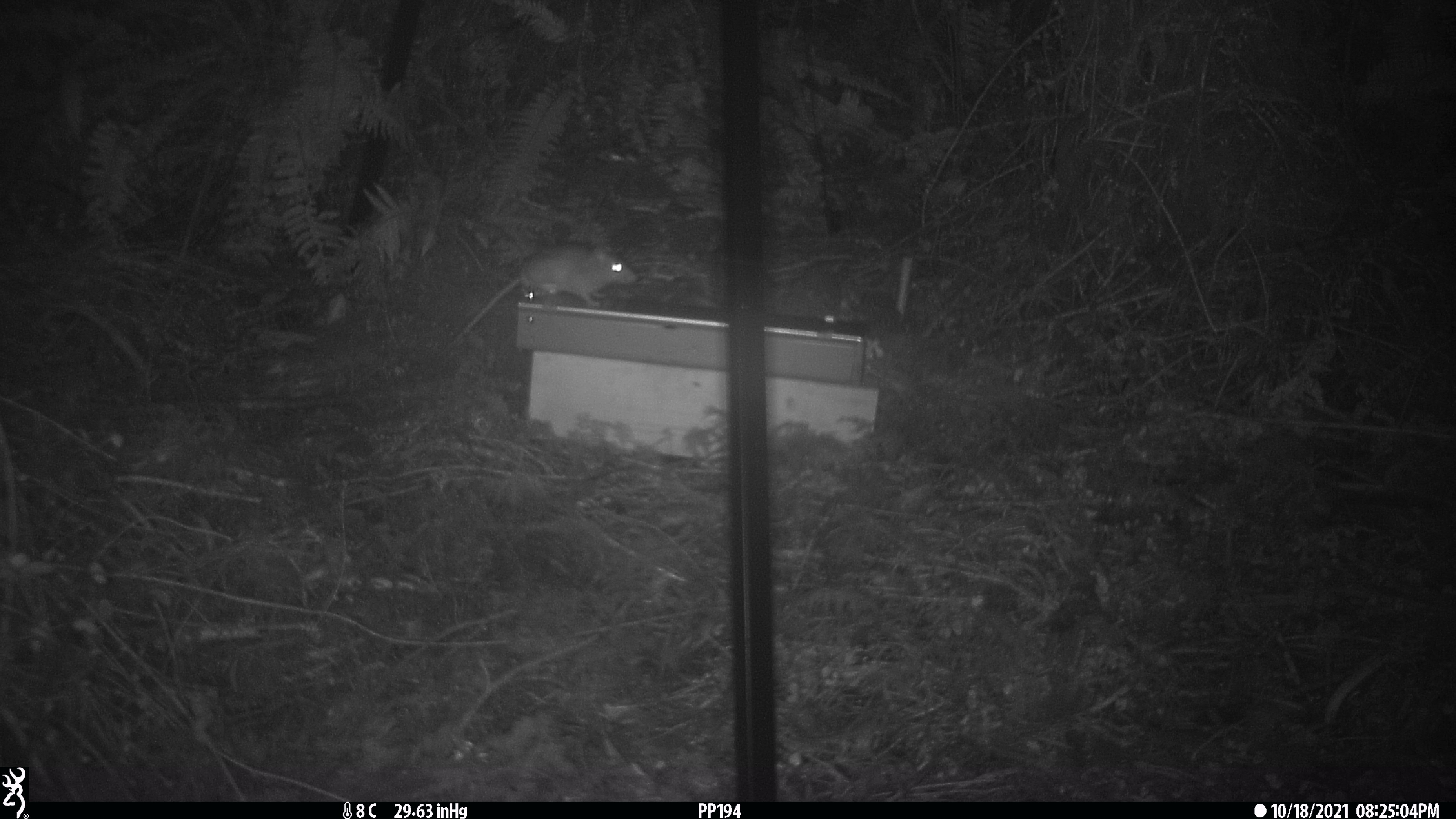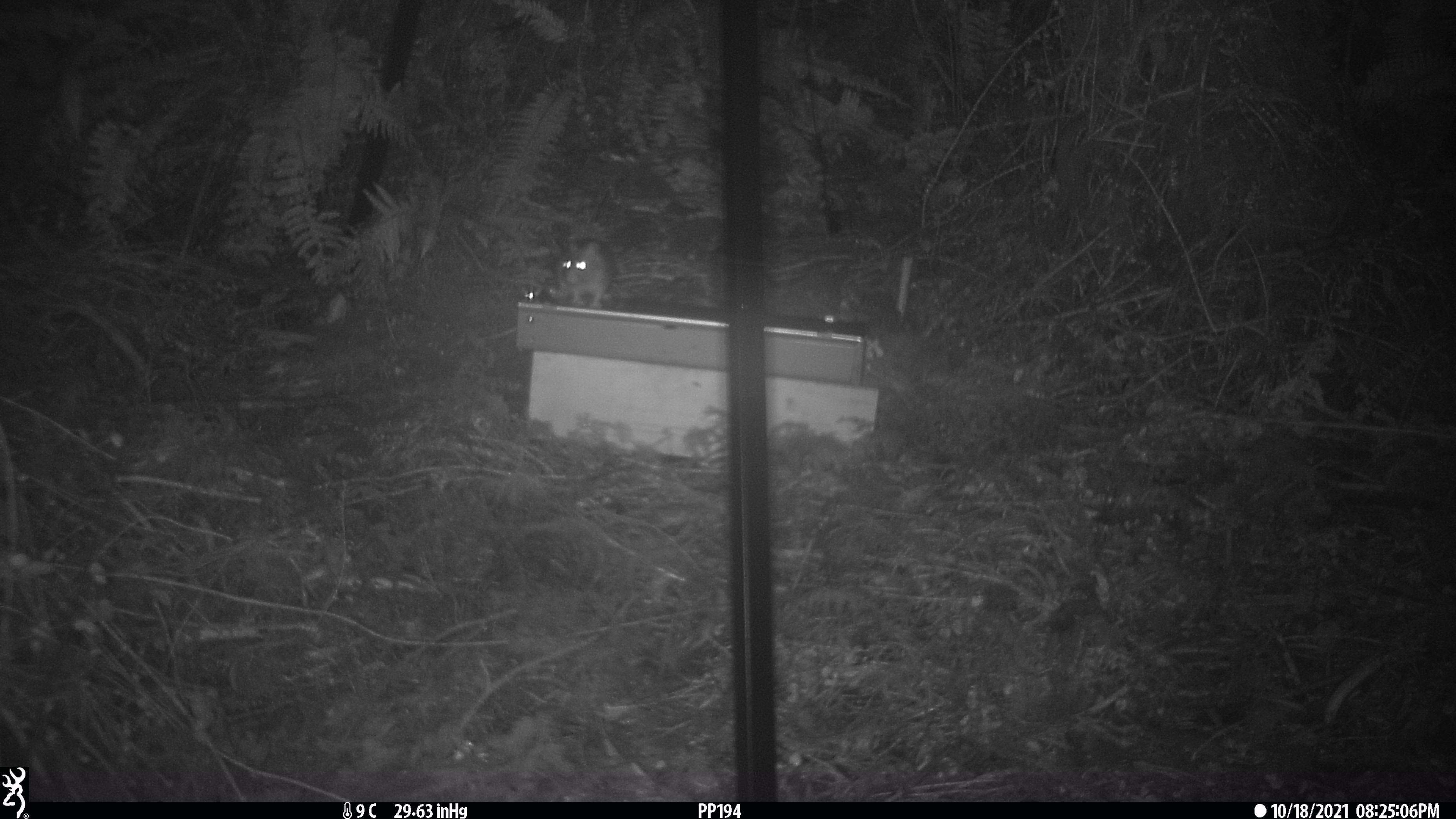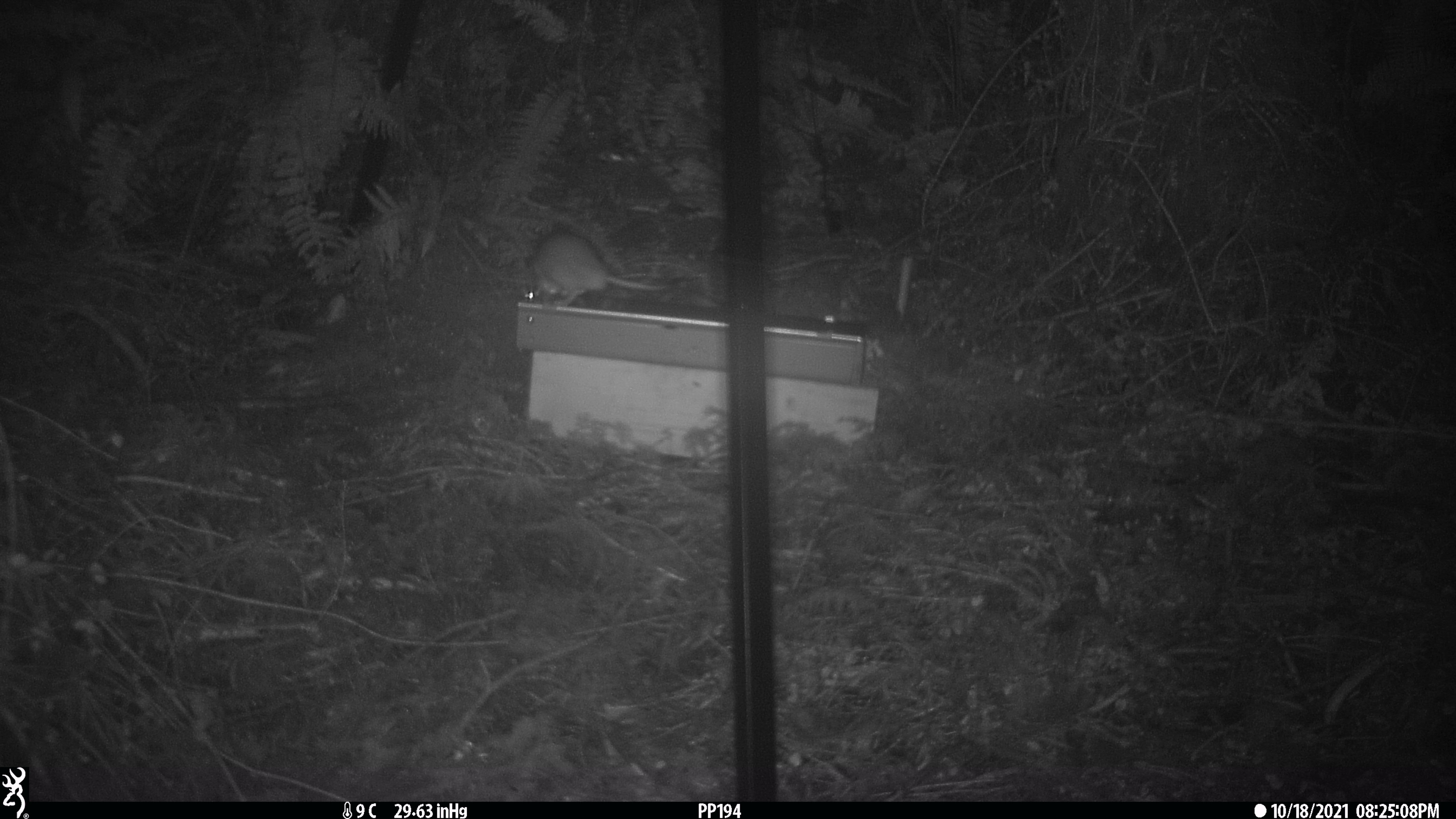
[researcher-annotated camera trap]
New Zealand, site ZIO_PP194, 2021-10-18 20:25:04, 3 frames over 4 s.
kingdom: Animalia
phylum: Chordata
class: Mammalia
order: Rodentia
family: Muridae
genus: Rattus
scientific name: Rattus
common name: rat